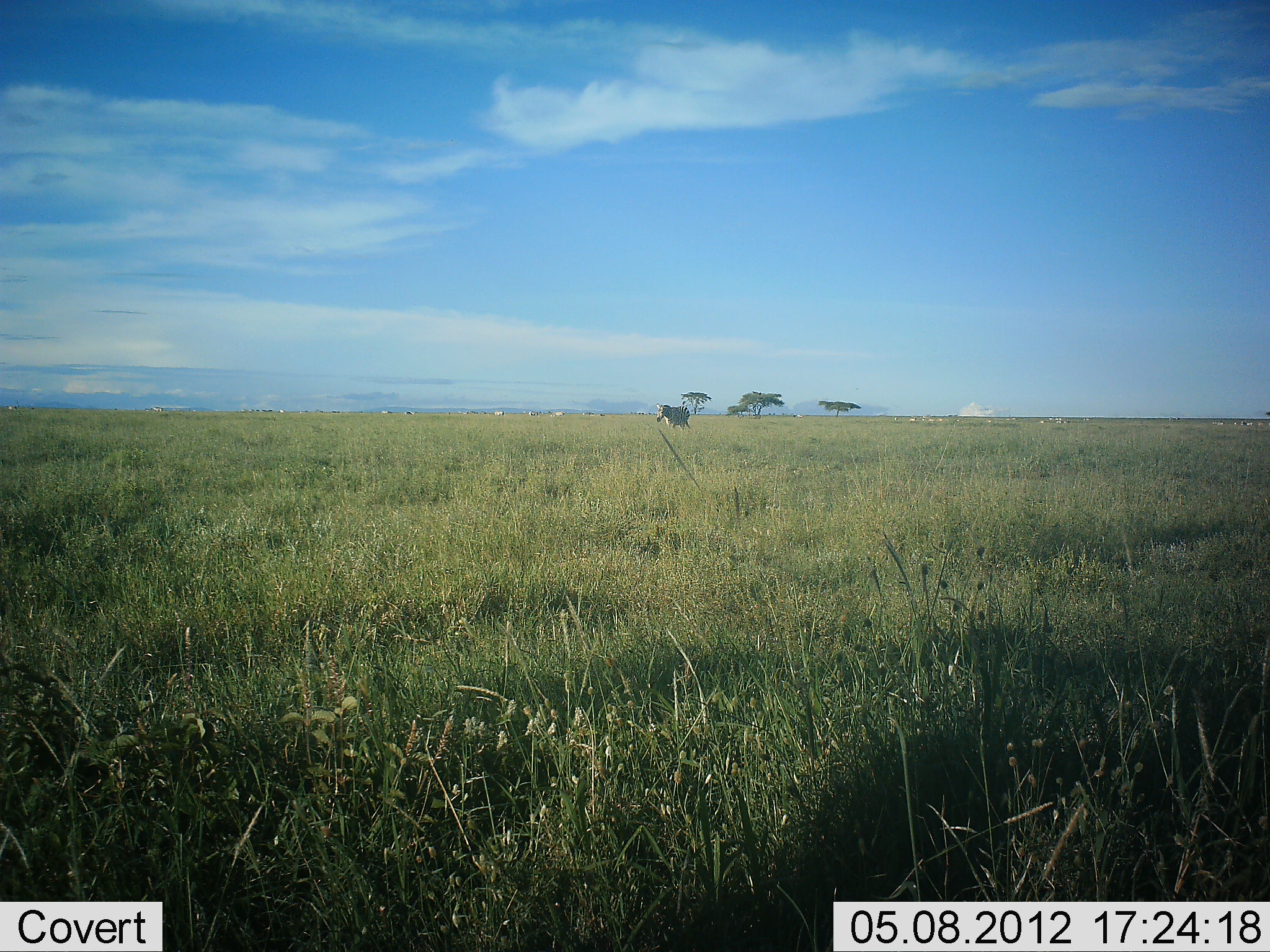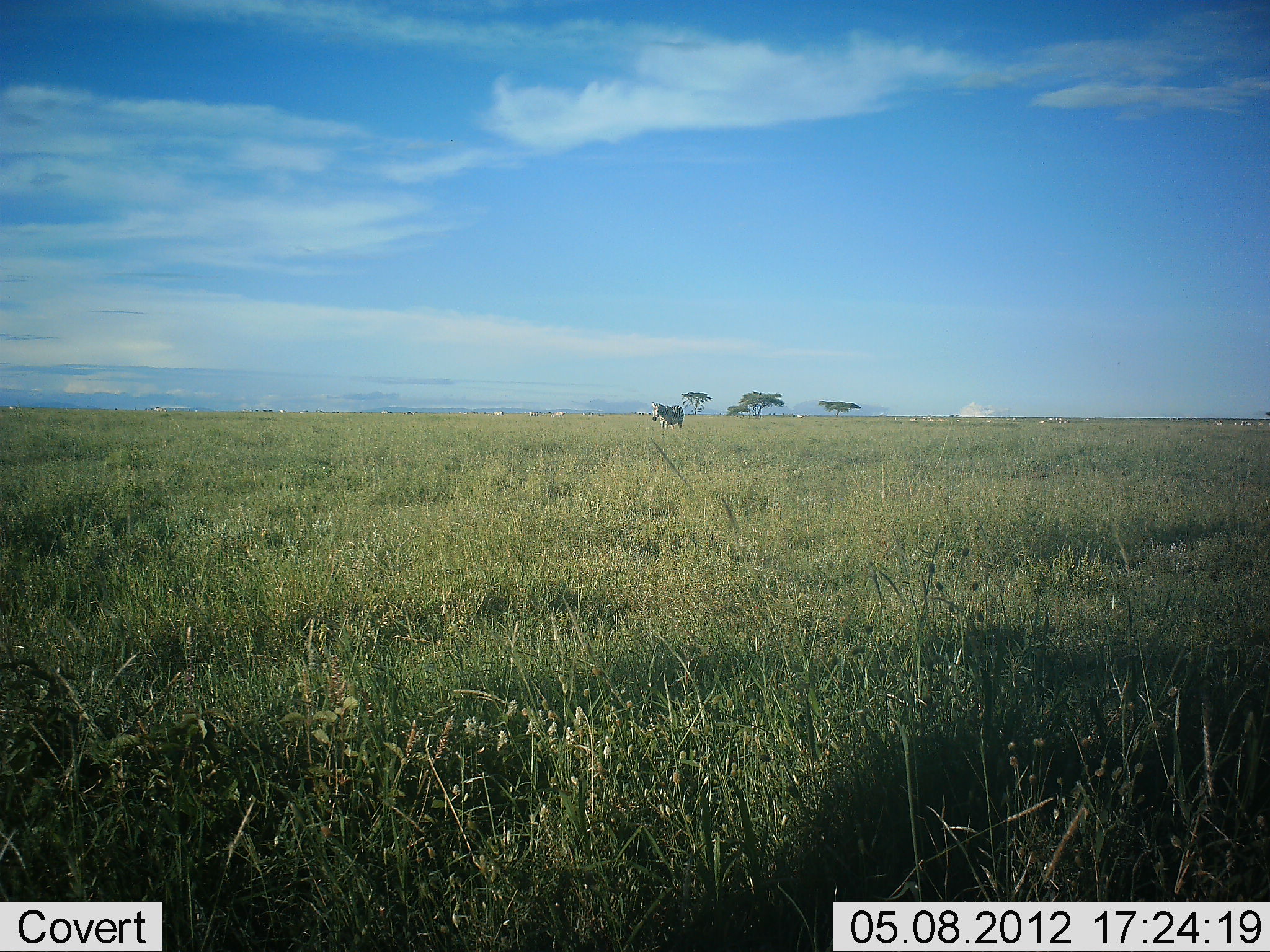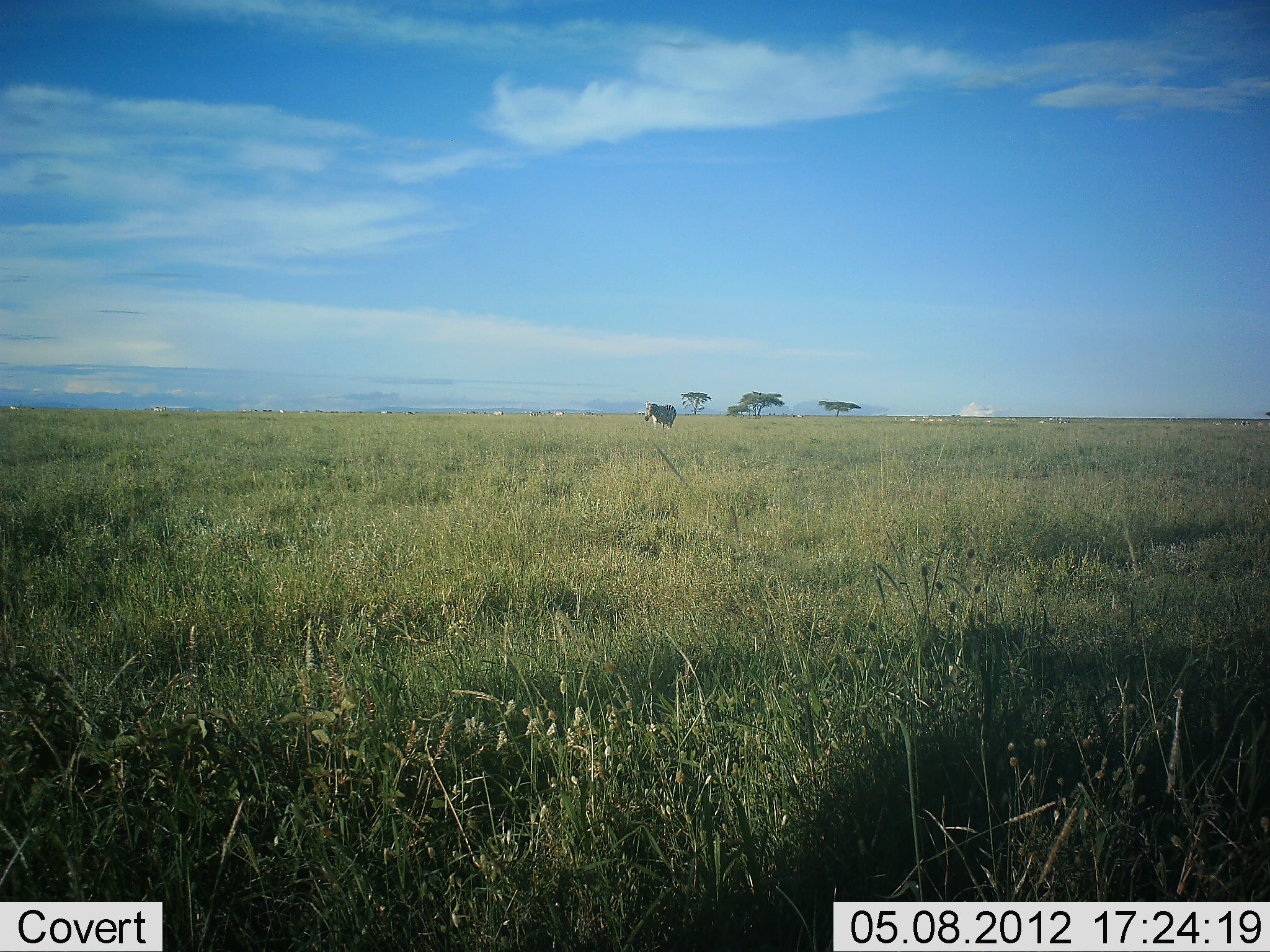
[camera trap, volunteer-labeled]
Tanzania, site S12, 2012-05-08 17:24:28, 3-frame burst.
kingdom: Animalia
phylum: Chordata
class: Mammalia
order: Perissodactyla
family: Equidae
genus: Equus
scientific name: Equus quagga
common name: plains zebra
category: zebra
Zebra (plains zebra) (Equus quagga), count 1. Behavior (volunteer vote fractions): standing 5%, resting 0%, moving 95%, interacting 0%. Young present (vote fraction): 0%. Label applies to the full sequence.